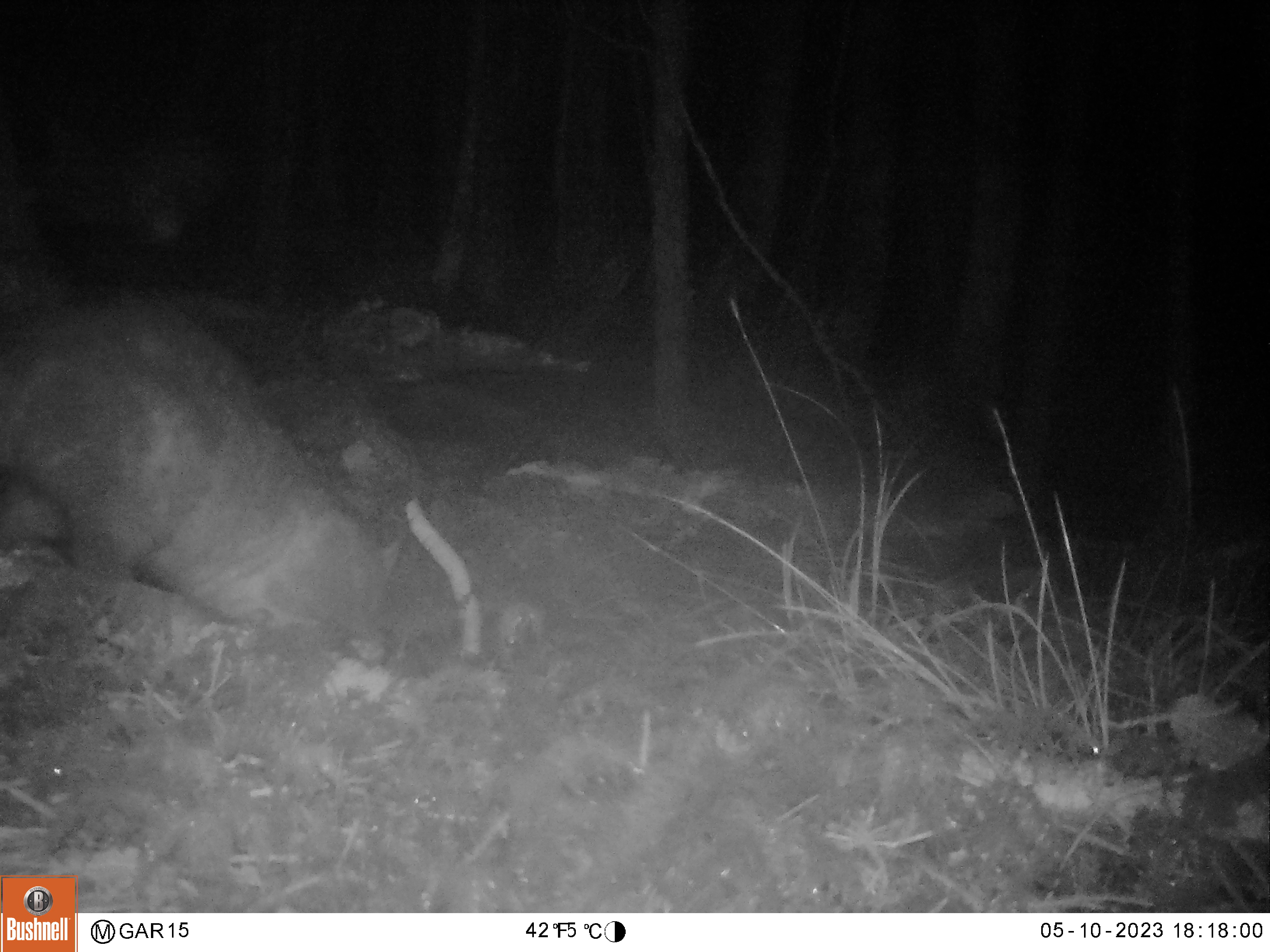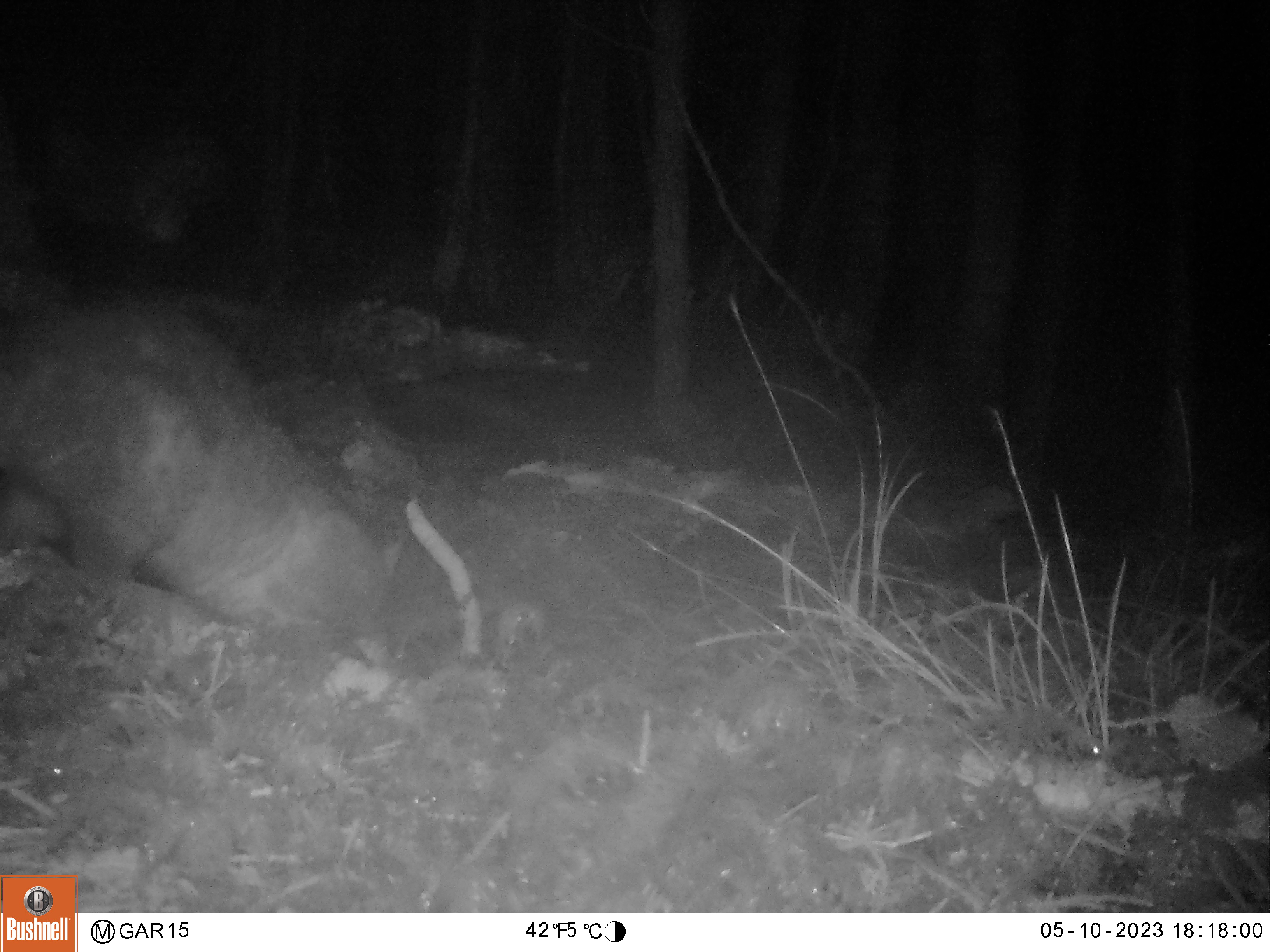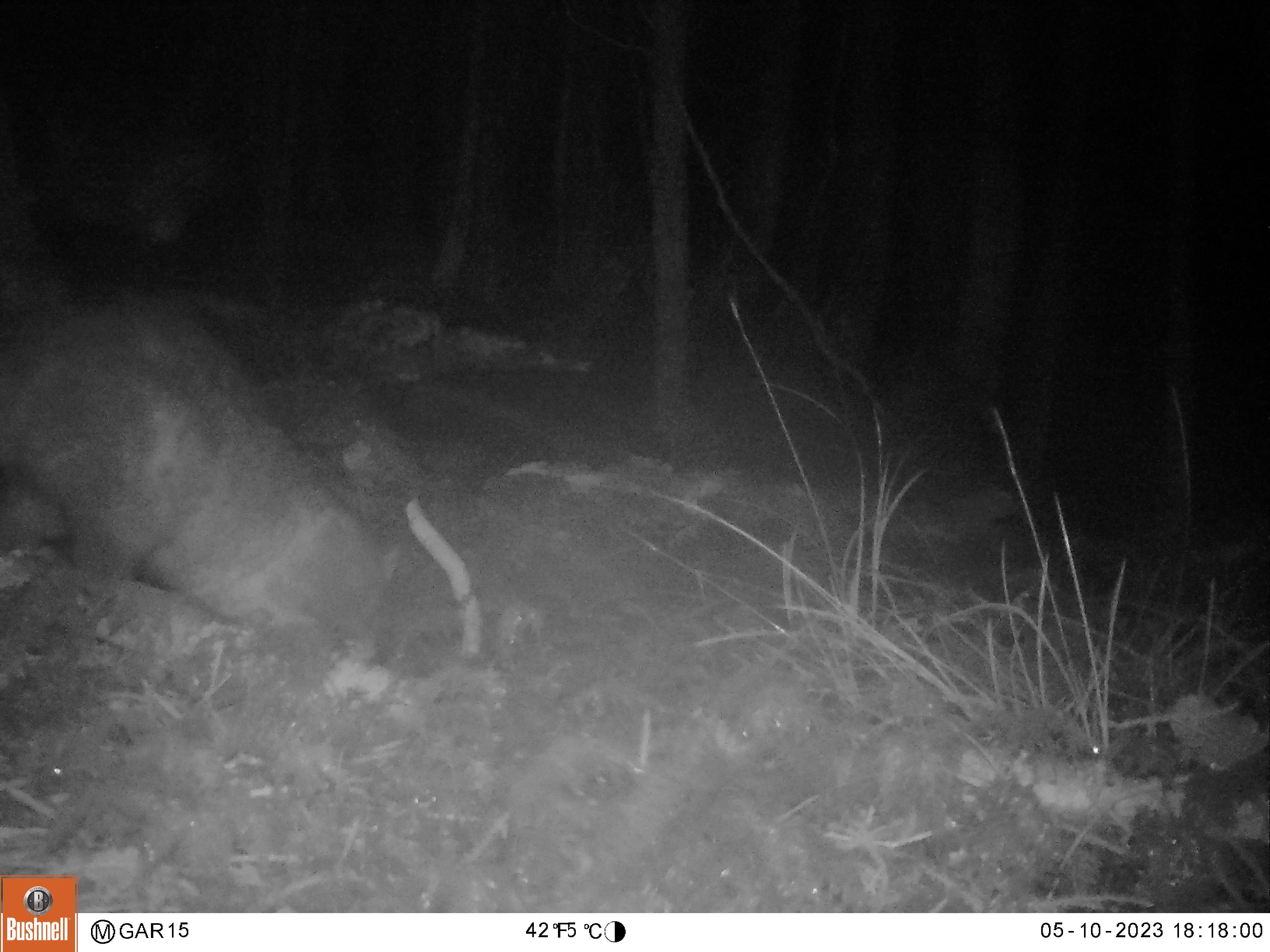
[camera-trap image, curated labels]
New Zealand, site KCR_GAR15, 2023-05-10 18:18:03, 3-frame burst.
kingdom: Animalia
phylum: Chordata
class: Mammalia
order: Diprotodontia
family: Phalangeridae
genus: Trichosurus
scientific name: Trichosurus vulpecula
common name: common brushtail possum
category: possum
Possum (common brushtail possum) (Trichosurus vulpecula).